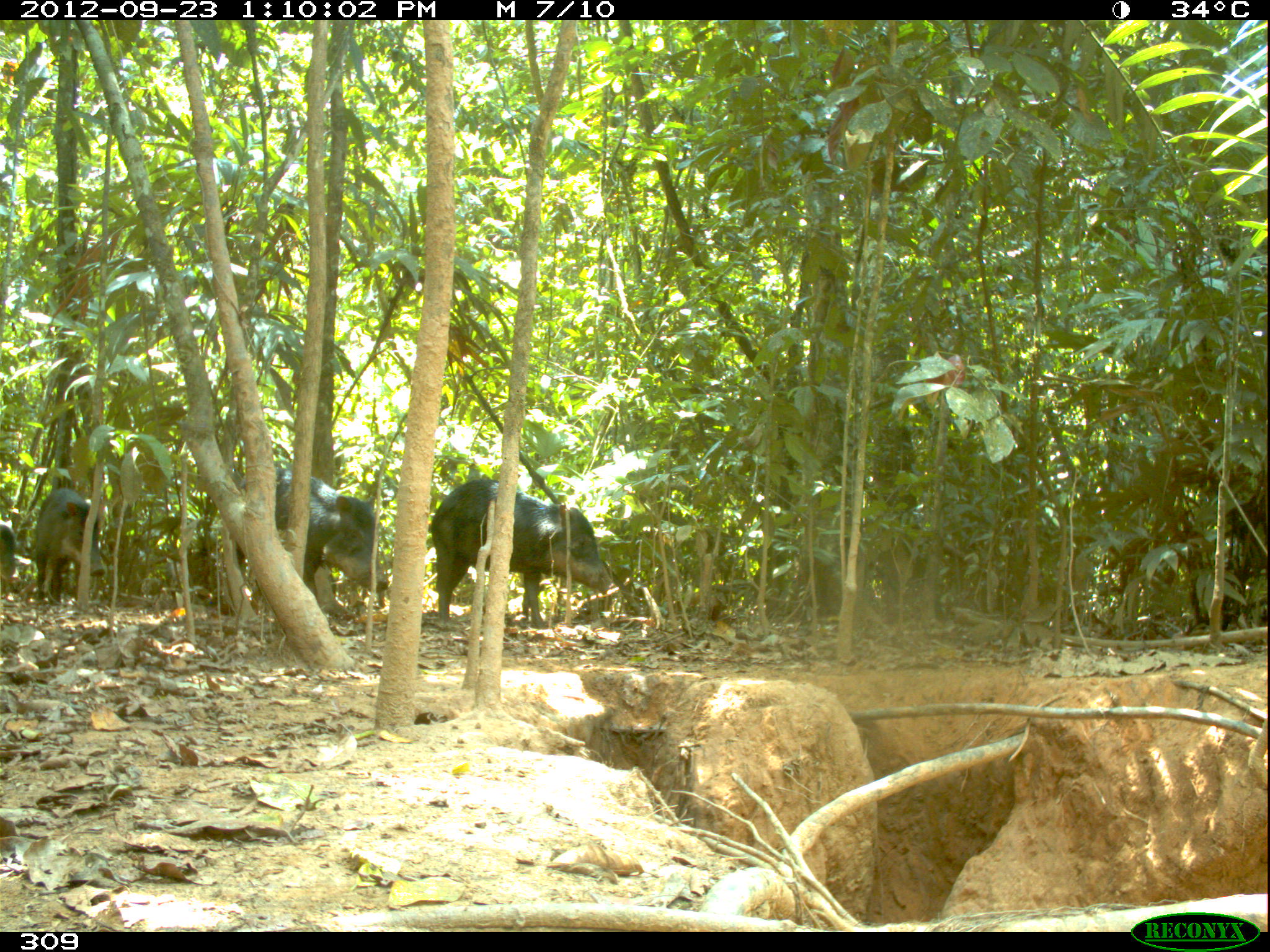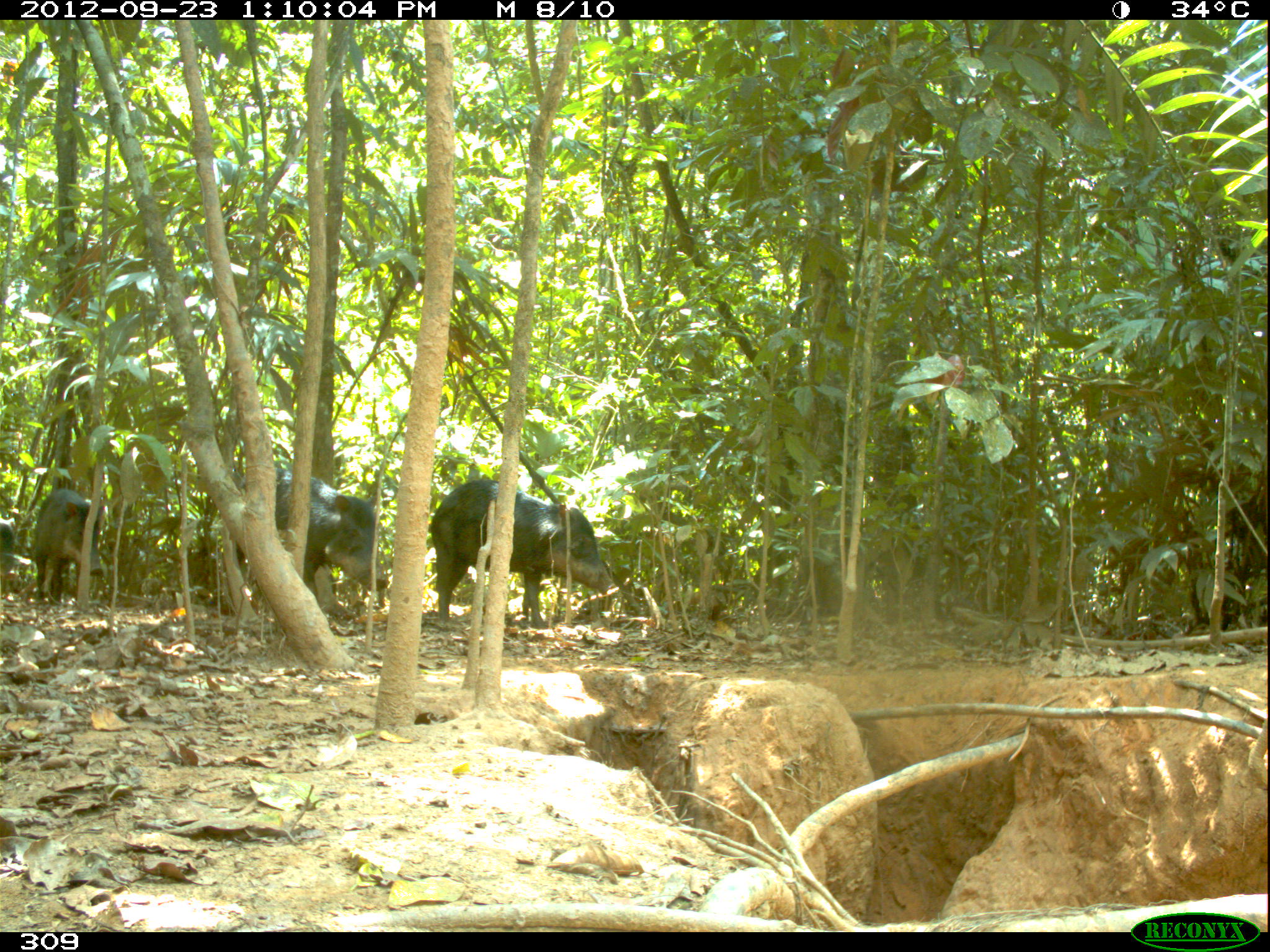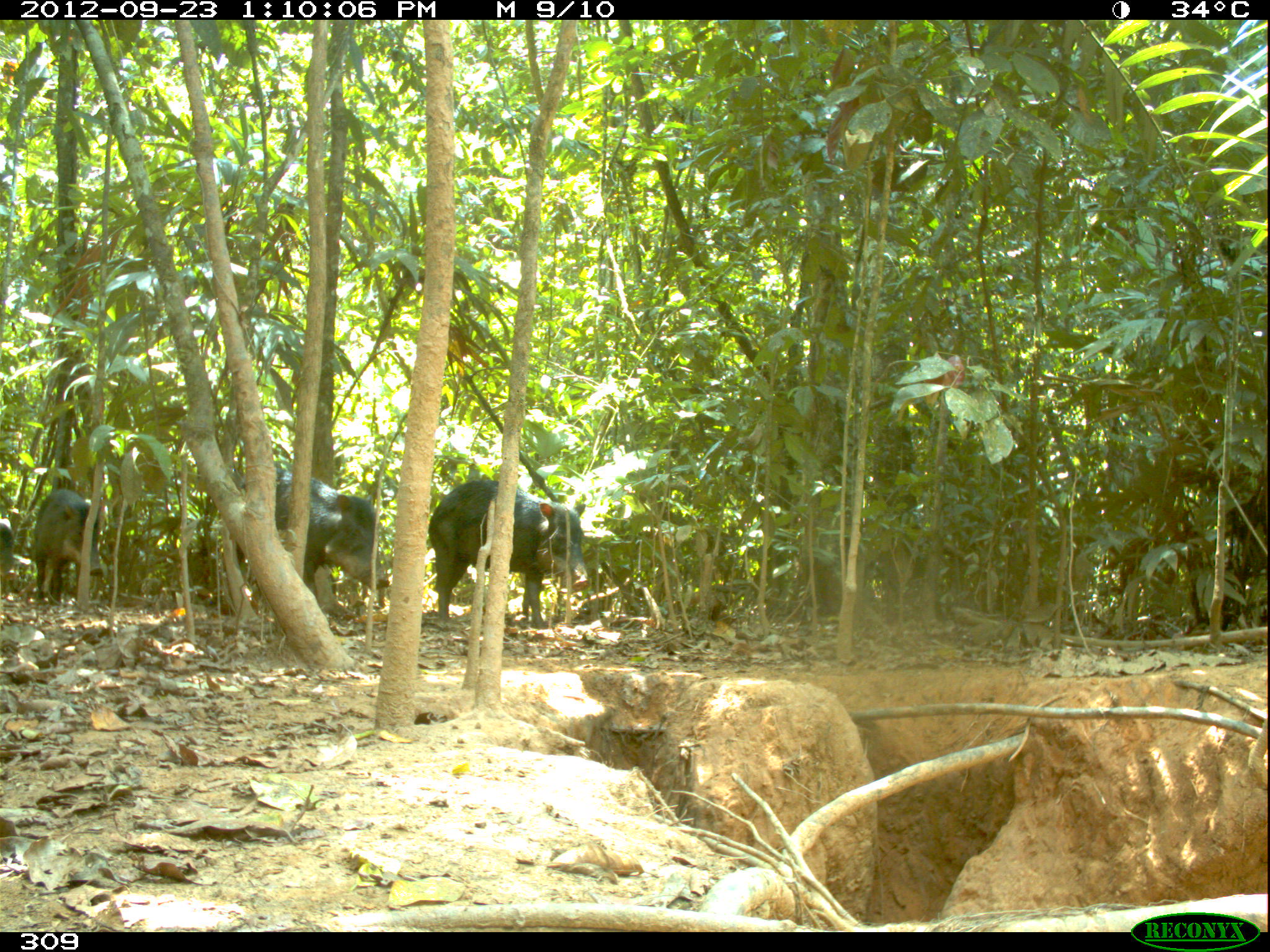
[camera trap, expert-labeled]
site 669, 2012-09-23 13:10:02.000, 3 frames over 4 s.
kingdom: Animalia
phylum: Chordata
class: Mammalia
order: Artiodactyla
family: Tayassuidae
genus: Tayassu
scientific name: Tayassu pecari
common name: white-lipped peccary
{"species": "Tayassu pecari (white-lipped peccary)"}